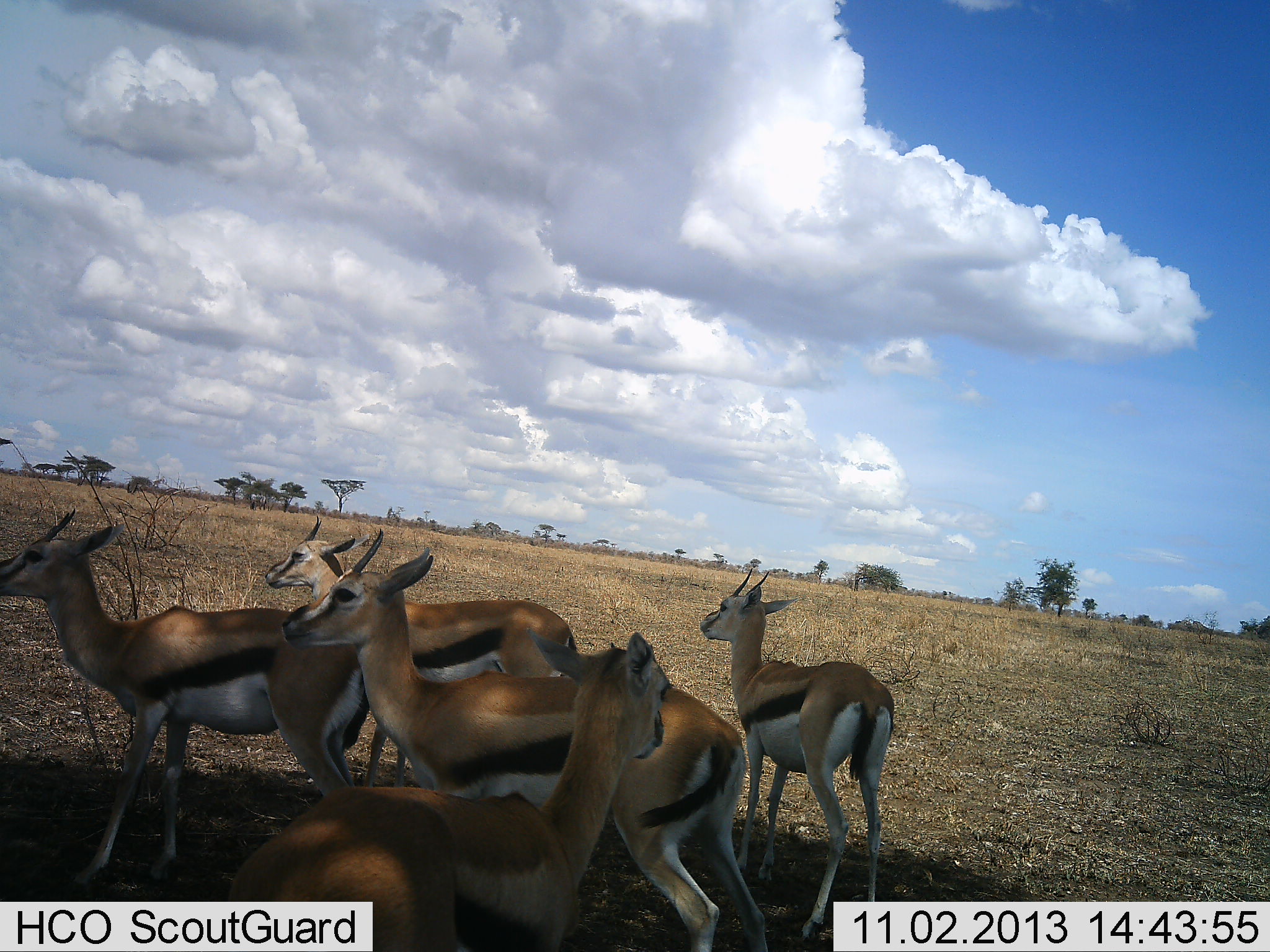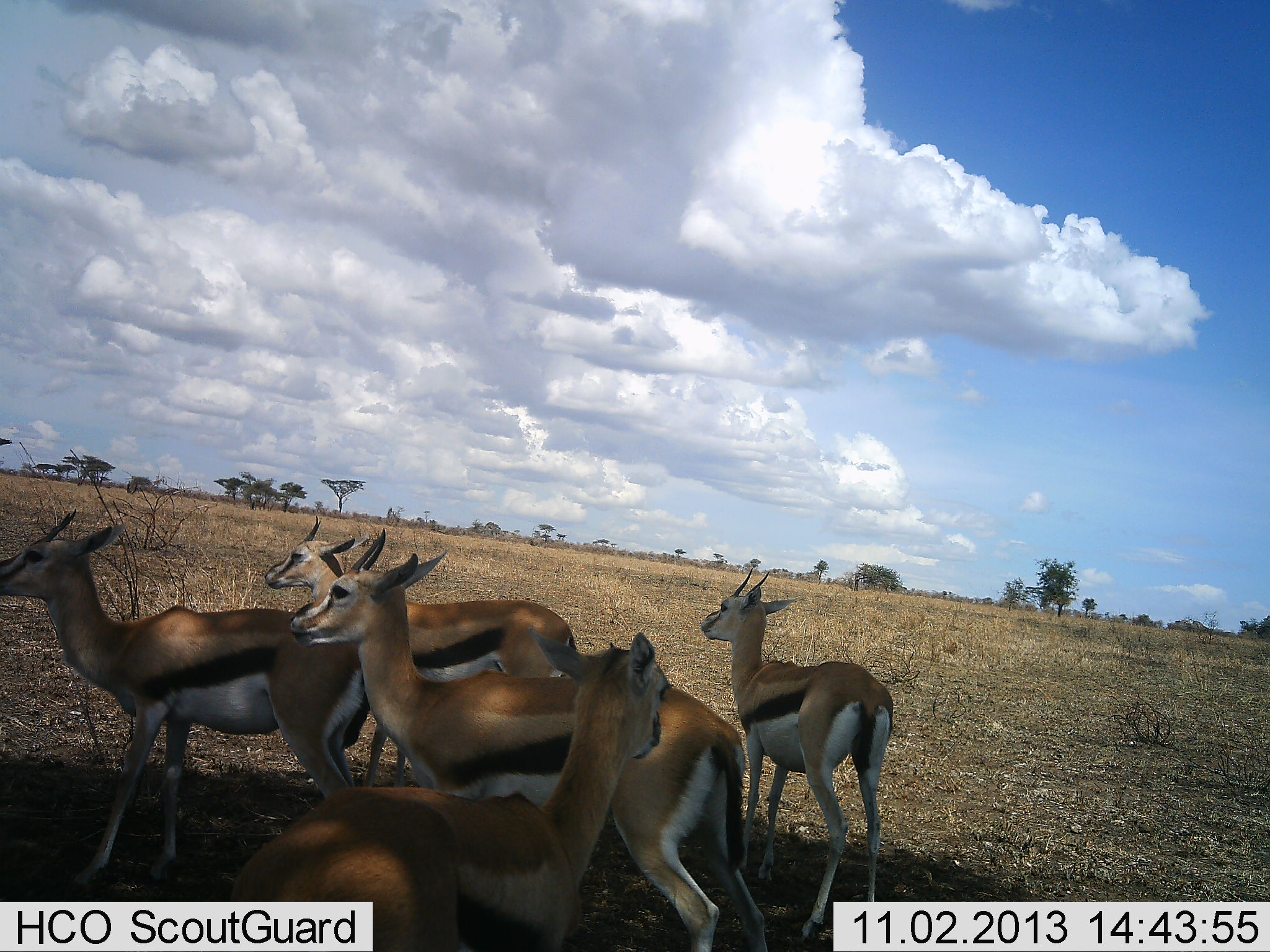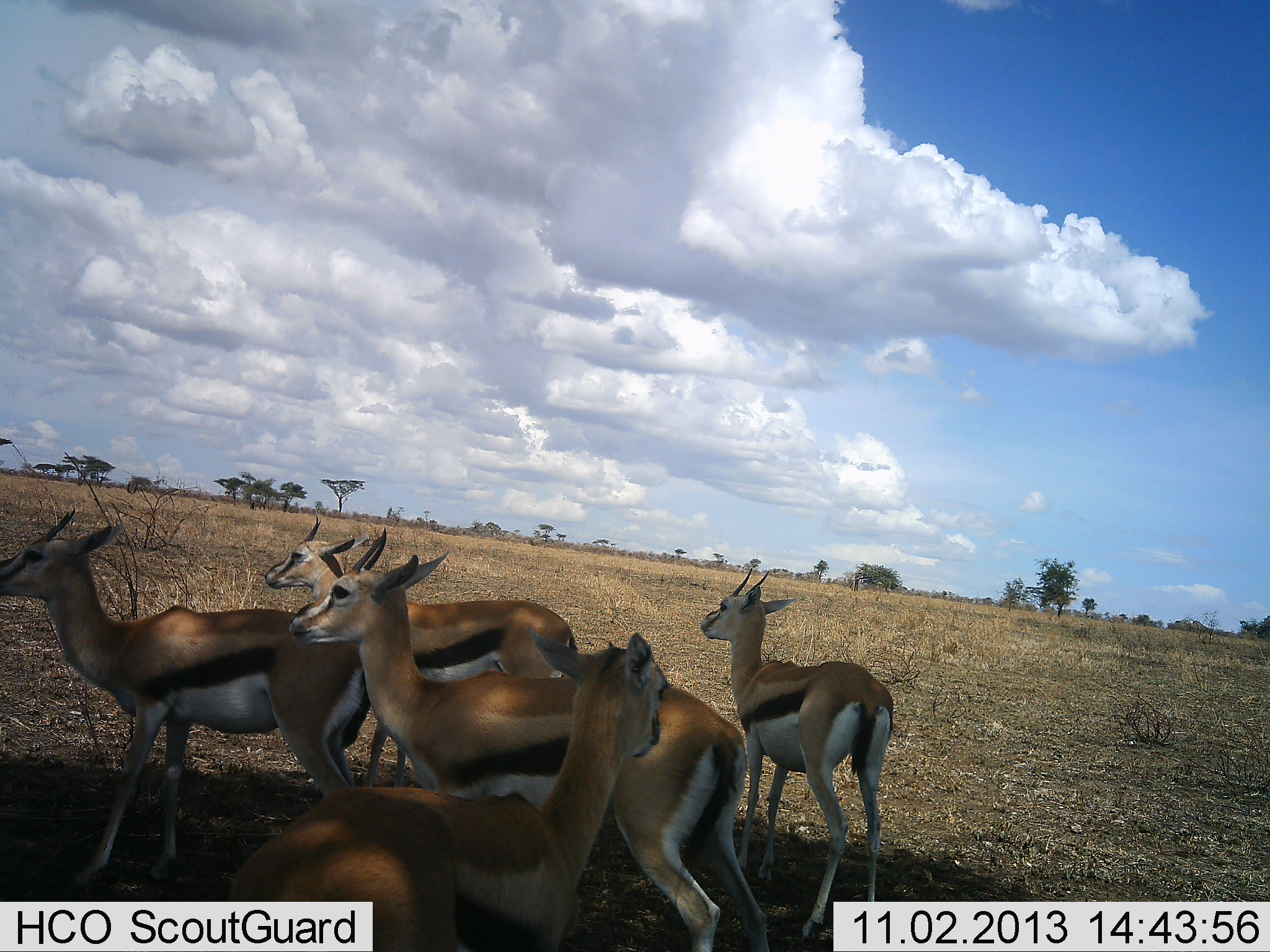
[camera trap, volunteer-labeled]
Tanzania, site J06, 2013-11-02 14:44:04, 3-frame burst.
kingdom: Animalia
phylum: Chordata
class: Mammalia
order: Artiodactyla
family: Bovidae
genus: Eudorcas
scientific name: Eudorcas thomsonii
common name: thomson's gazelle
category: gazellethomsons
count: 5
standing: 100%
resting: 5%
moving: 0%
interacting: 5%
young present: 26%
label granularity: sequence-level